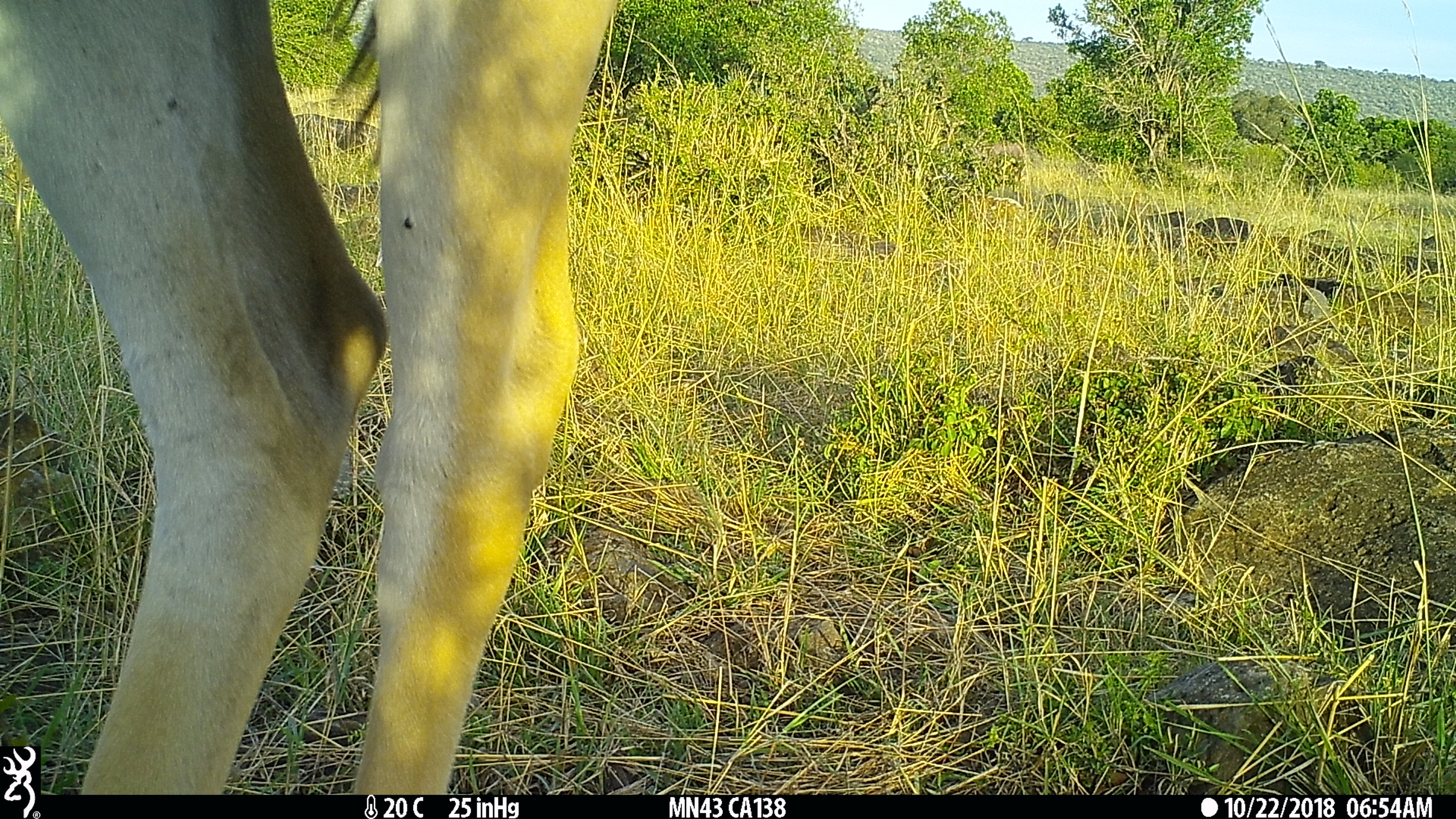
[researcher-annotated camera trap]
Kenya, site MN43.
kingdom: Animalia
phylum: Chordata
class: Mammalia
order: Artiodactyla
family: Bovidae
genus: Tragelaphus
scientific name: Tragelaphus oryx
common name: eland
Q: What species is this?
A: Eland (Tragelaphus oryx).